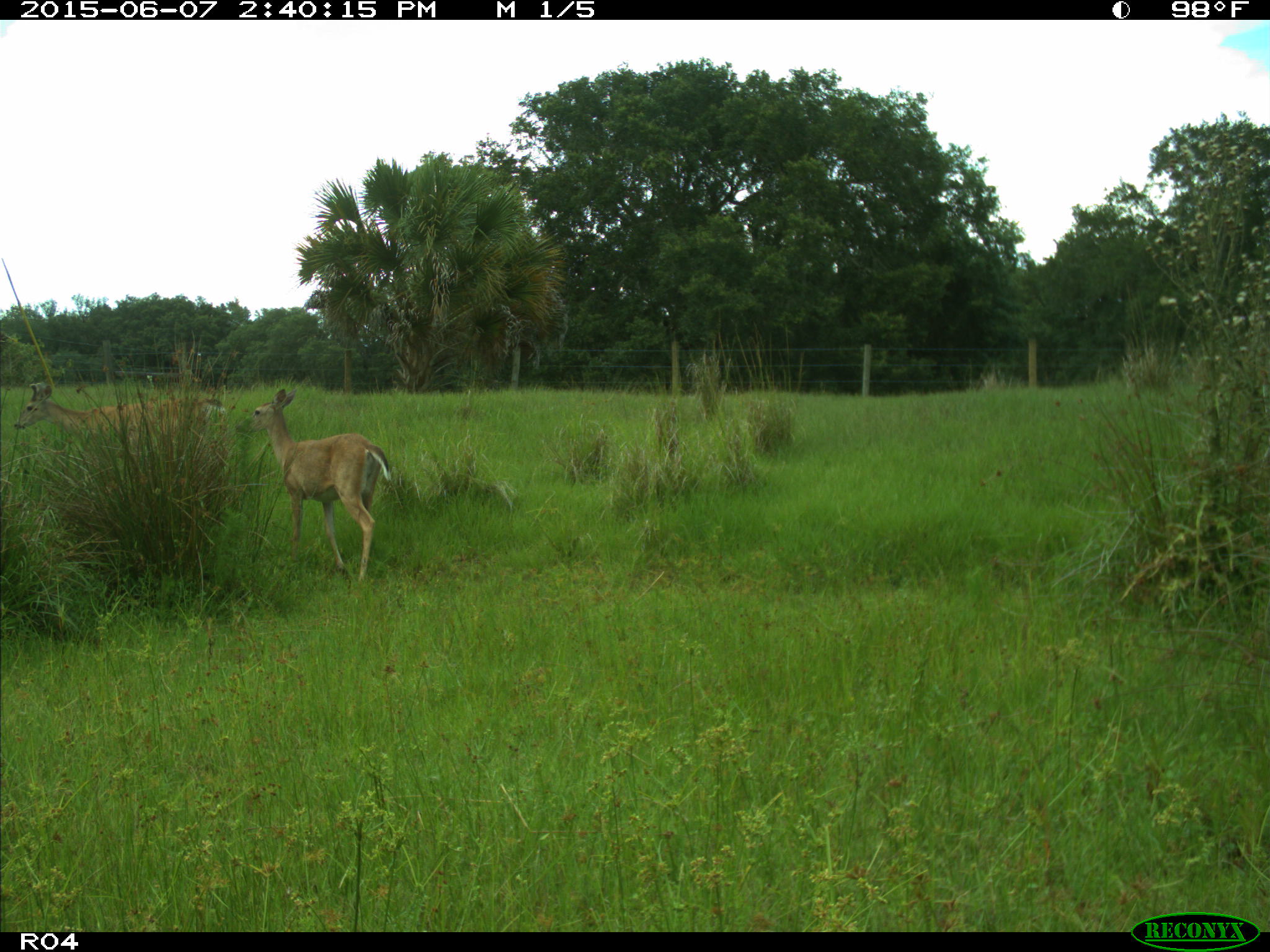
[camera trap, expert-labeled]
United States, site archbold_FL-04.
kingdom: Animalia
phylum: Chordata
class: Mammalia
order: Artiodactyla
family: Cervidae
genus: Odocoileus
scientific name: Odocoileus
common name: deer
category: unidentified deer